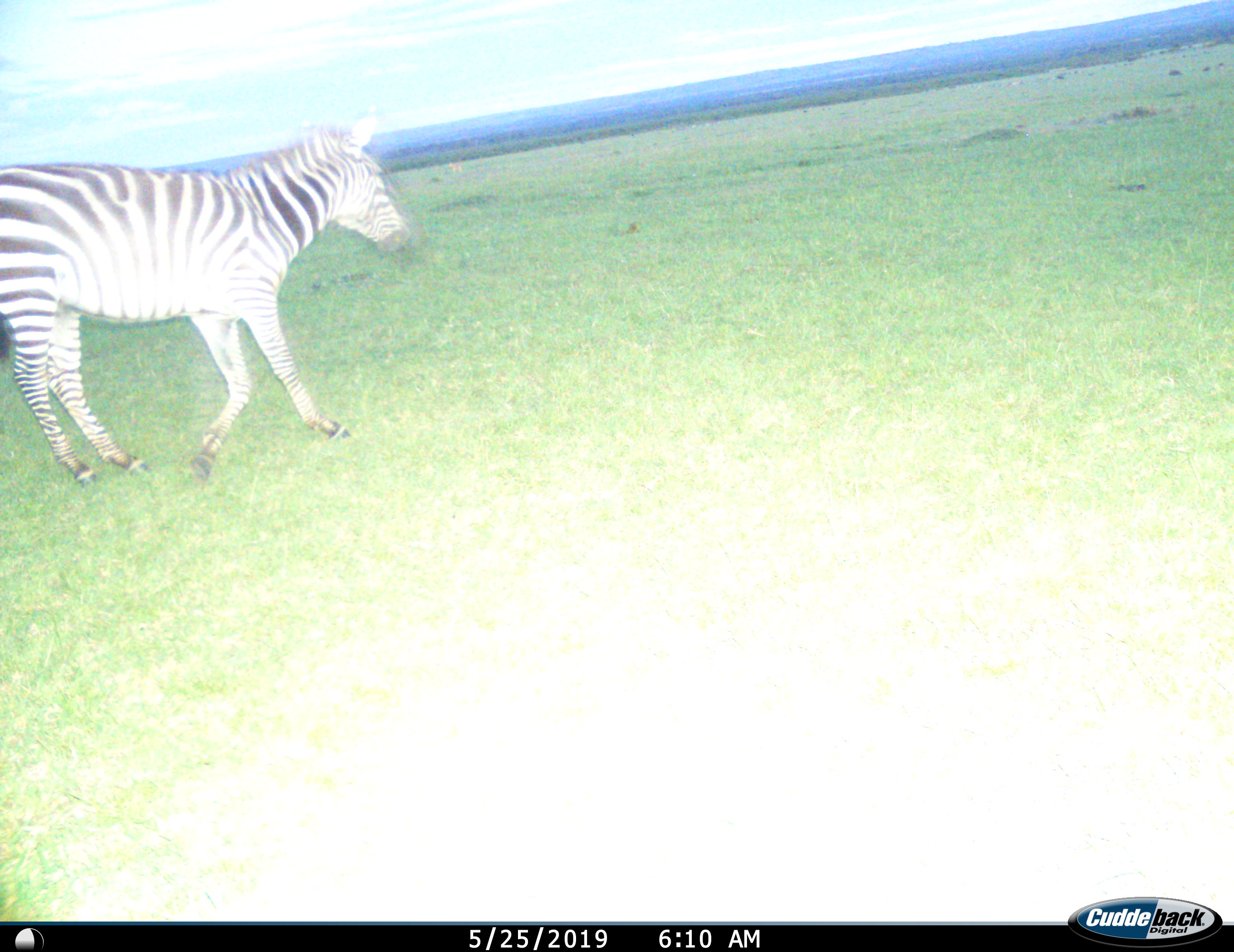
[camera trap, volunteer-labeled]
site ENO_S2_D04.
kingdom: Animalia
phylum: Chordata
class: Mammalia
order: Perissodactyla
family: Equidae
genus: Equus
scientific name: Equus quagga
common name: plains zebra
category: zebraplains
Zebraplains (plains zebra) (Equus quagga), count 1. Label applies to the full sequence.